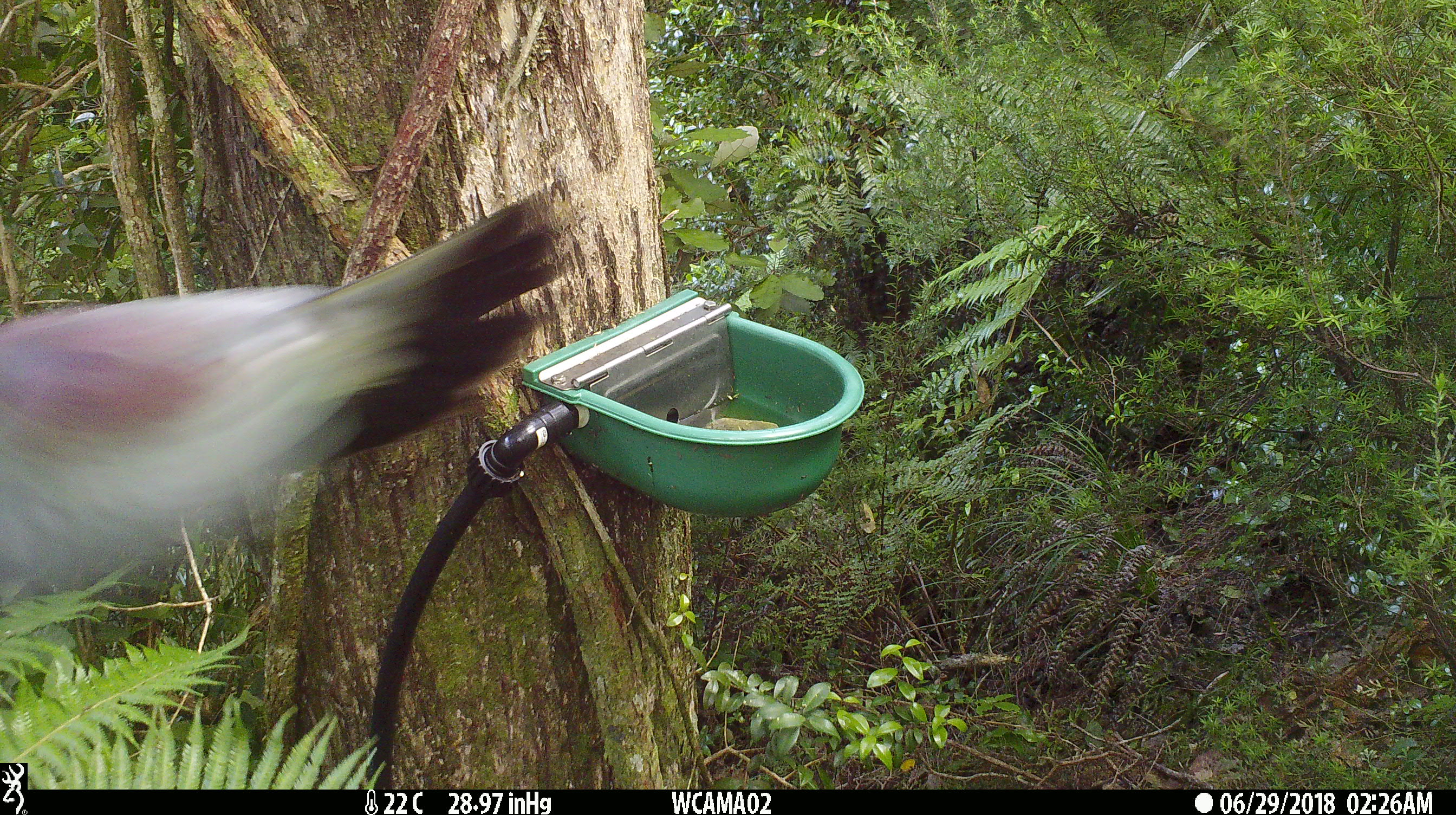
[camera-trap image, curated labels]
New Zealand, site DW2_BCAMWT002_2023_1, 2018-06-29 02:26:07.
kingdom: Animalia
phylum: Chordata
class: Aves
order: Columbiformes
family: Columbidae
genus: Hemiphaga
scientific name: Hemiphaga novaeseelandiae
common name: new zealand pigeon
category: kereru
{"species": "kereru (new zealand pigeon) (Hemiphaga novaeseelandiae)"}